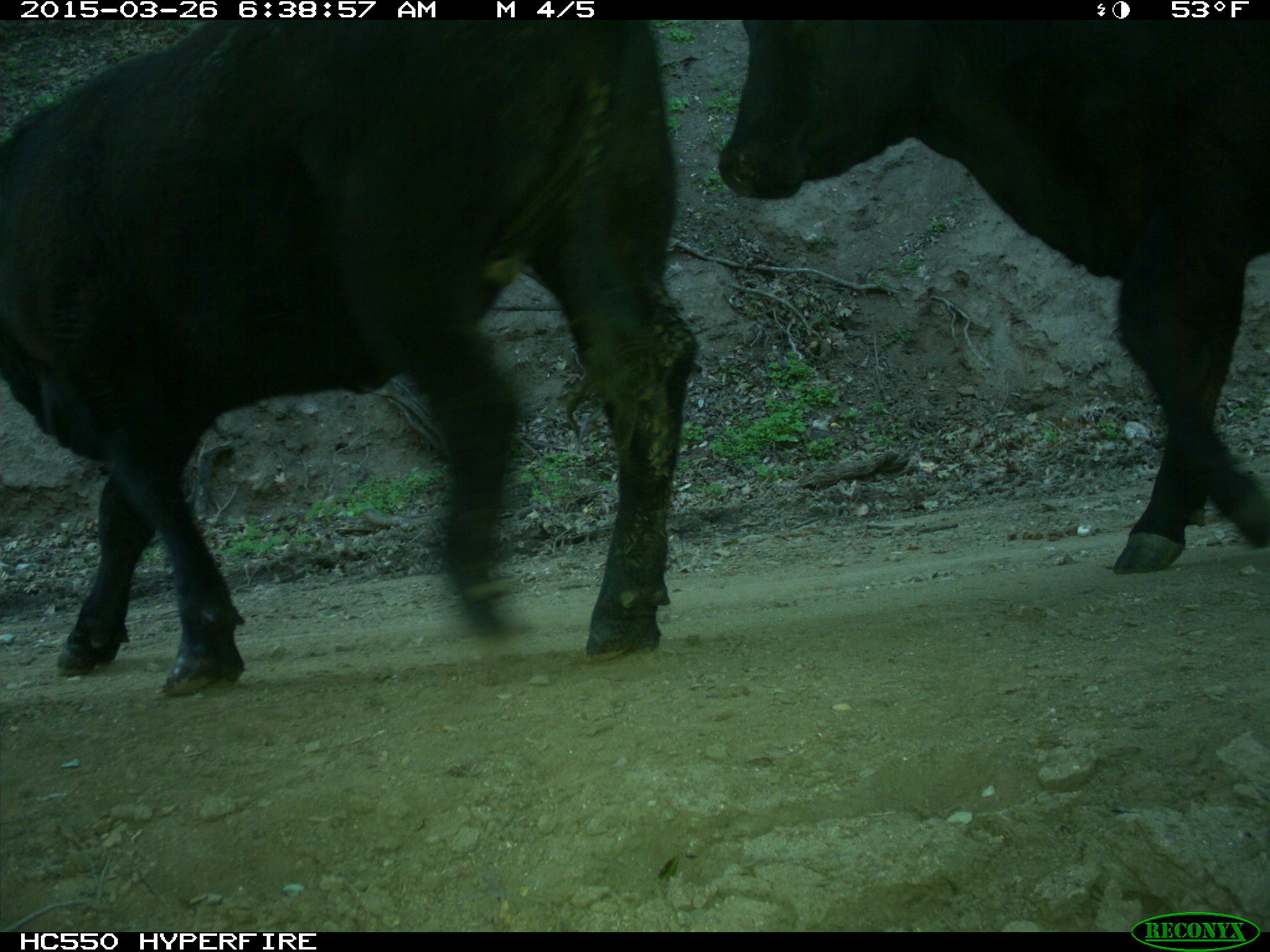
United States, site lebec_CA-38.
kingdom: Animalia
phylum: Chordata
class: Mammalia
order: Artiodactyla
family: Bovidae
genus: Bos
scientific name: Bos taurus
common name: domestic cow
Bos taurus (domestic cow).